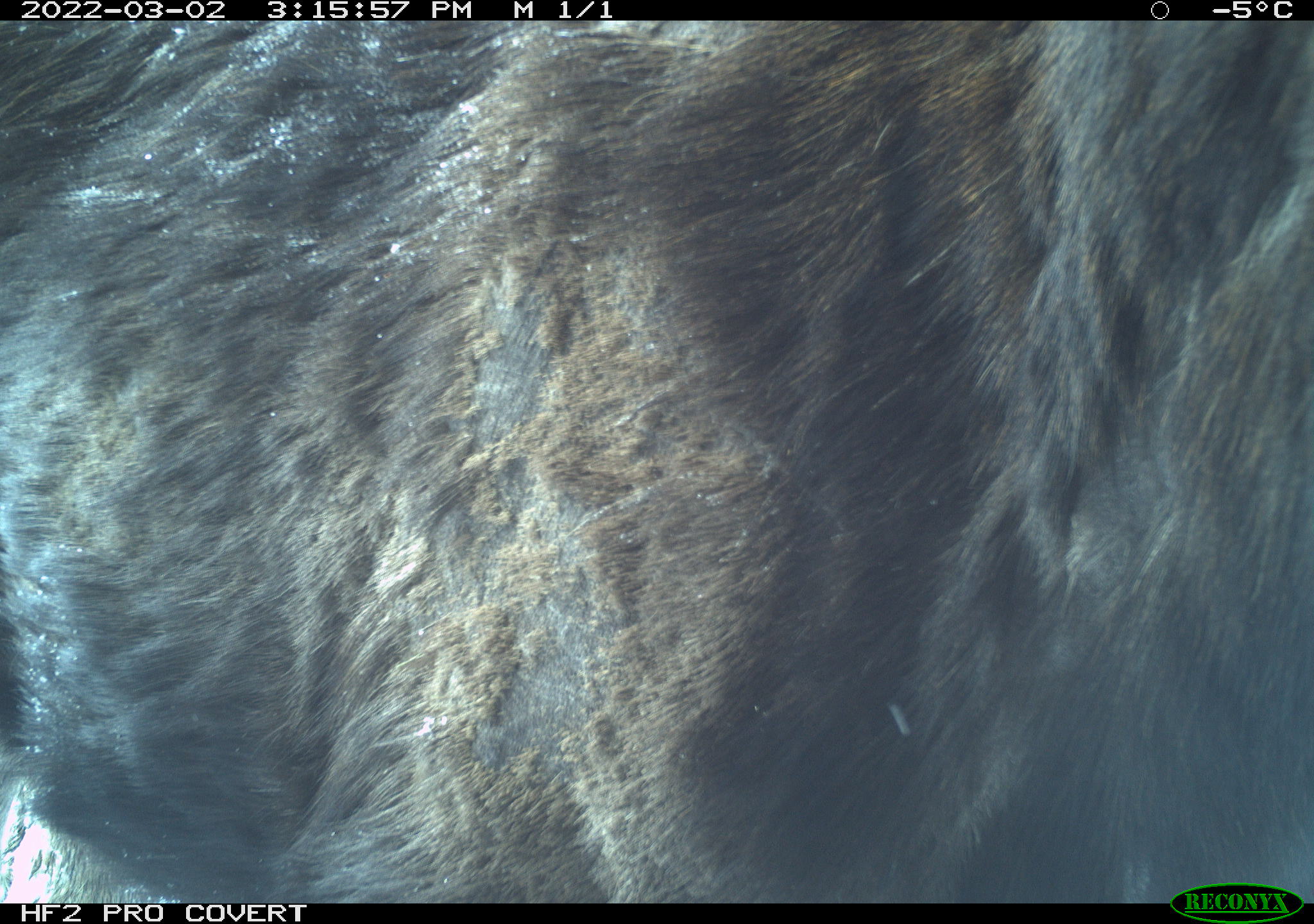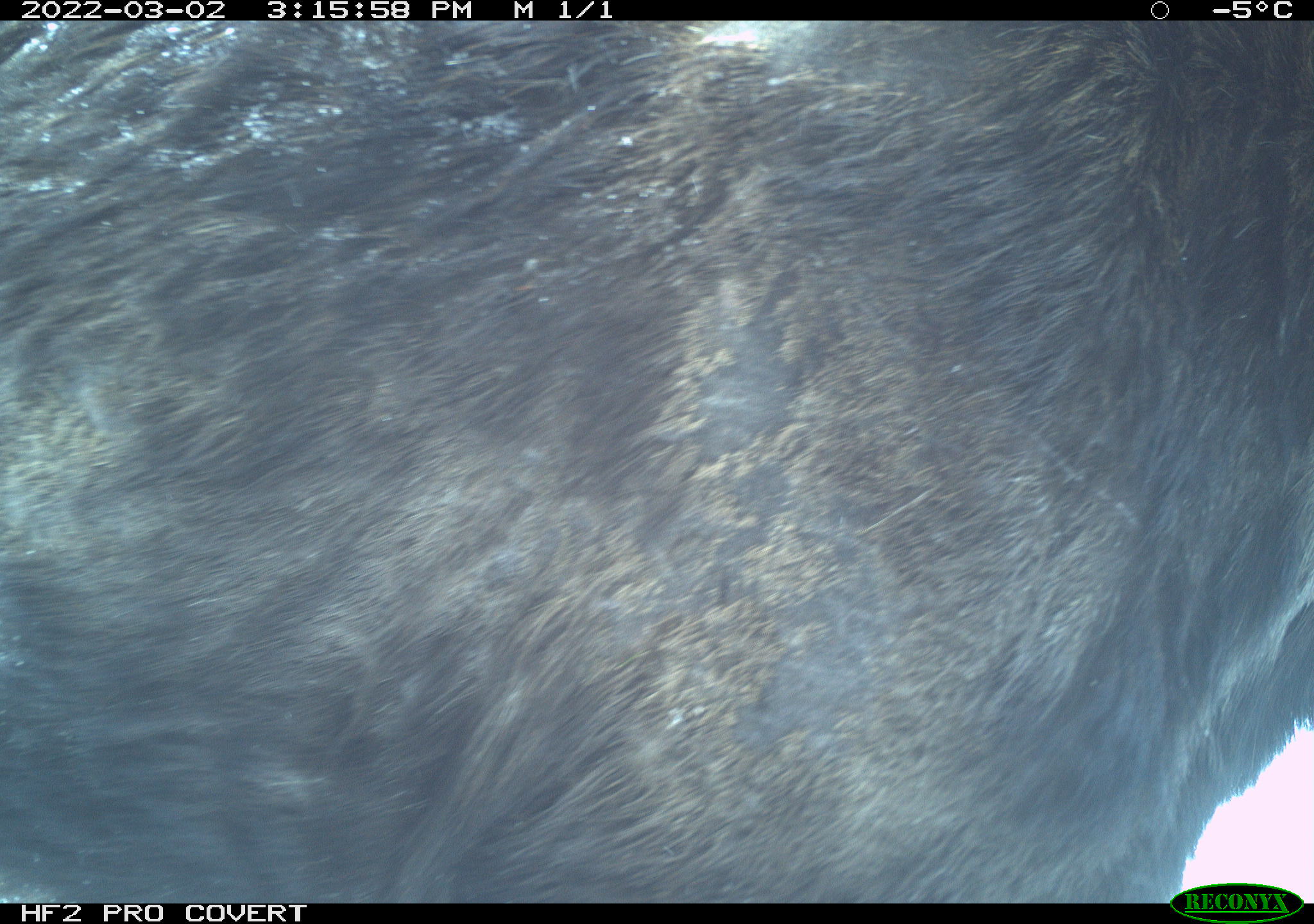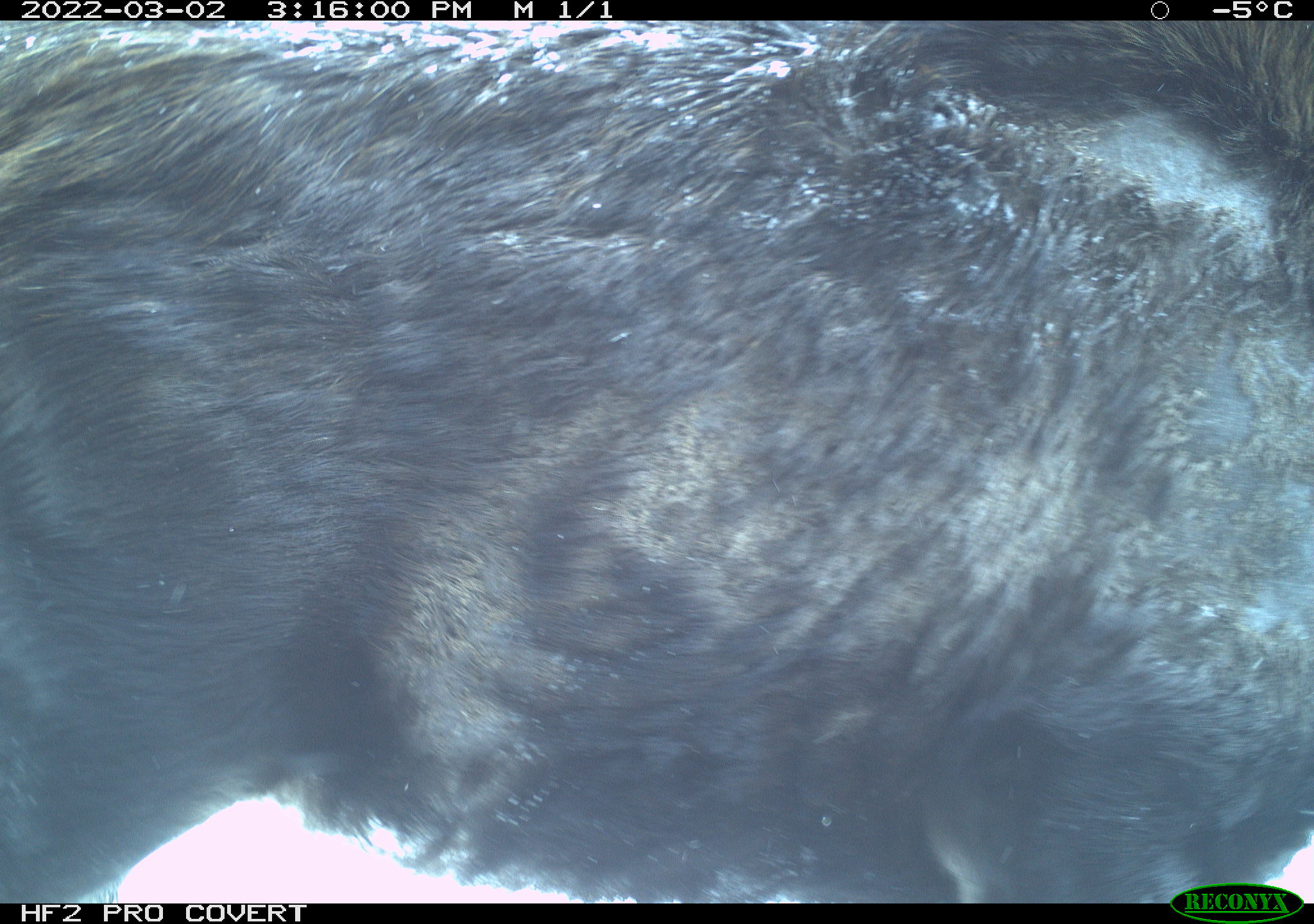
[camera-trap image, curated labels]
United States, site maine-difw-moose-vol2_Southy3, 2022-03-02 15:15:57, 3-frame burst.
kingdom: Animalia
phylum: Chordata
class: Mammalia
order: Artiodactyla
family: Cervidae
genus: Alces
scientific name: Alces alces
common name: moose